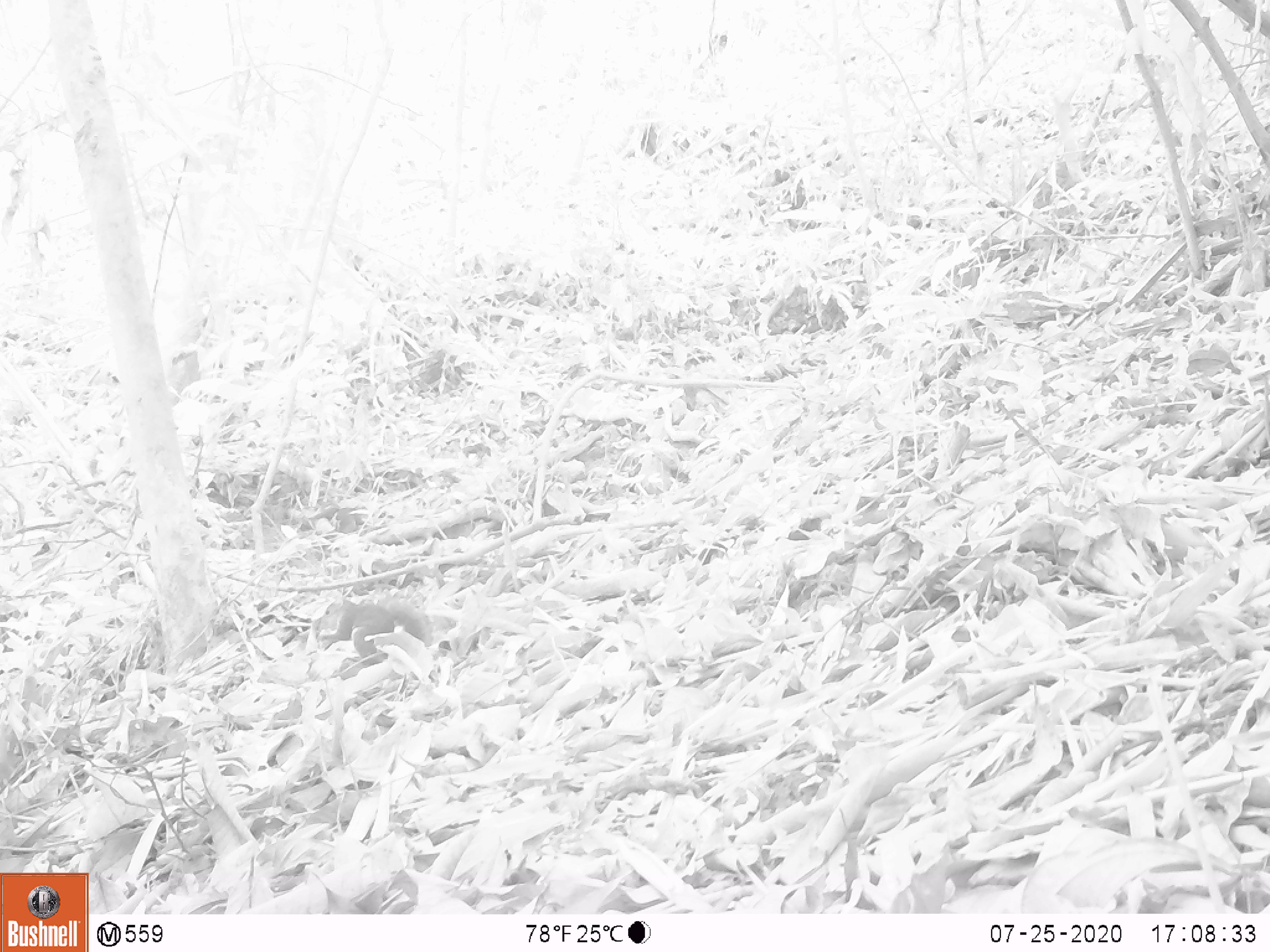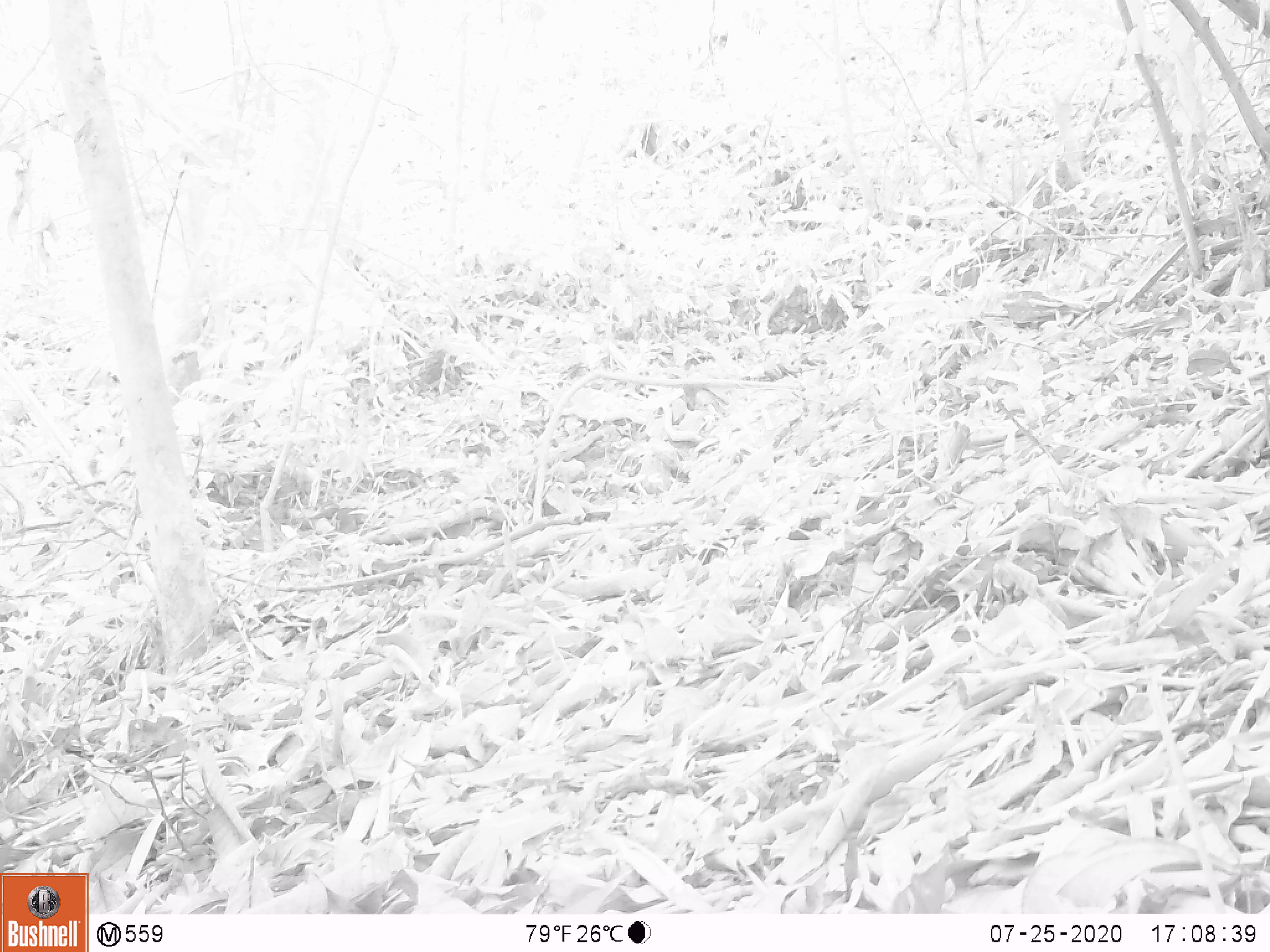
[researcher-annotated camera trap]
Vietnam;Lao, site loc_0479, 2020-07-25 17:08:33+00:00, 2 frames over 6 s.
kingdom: Animalia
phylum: Chordata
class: Mammalia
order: Rodentia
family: Sciuridae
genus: Sciurus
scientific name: Sciurus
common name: squirrel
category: unidentified squirrel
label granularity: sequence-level